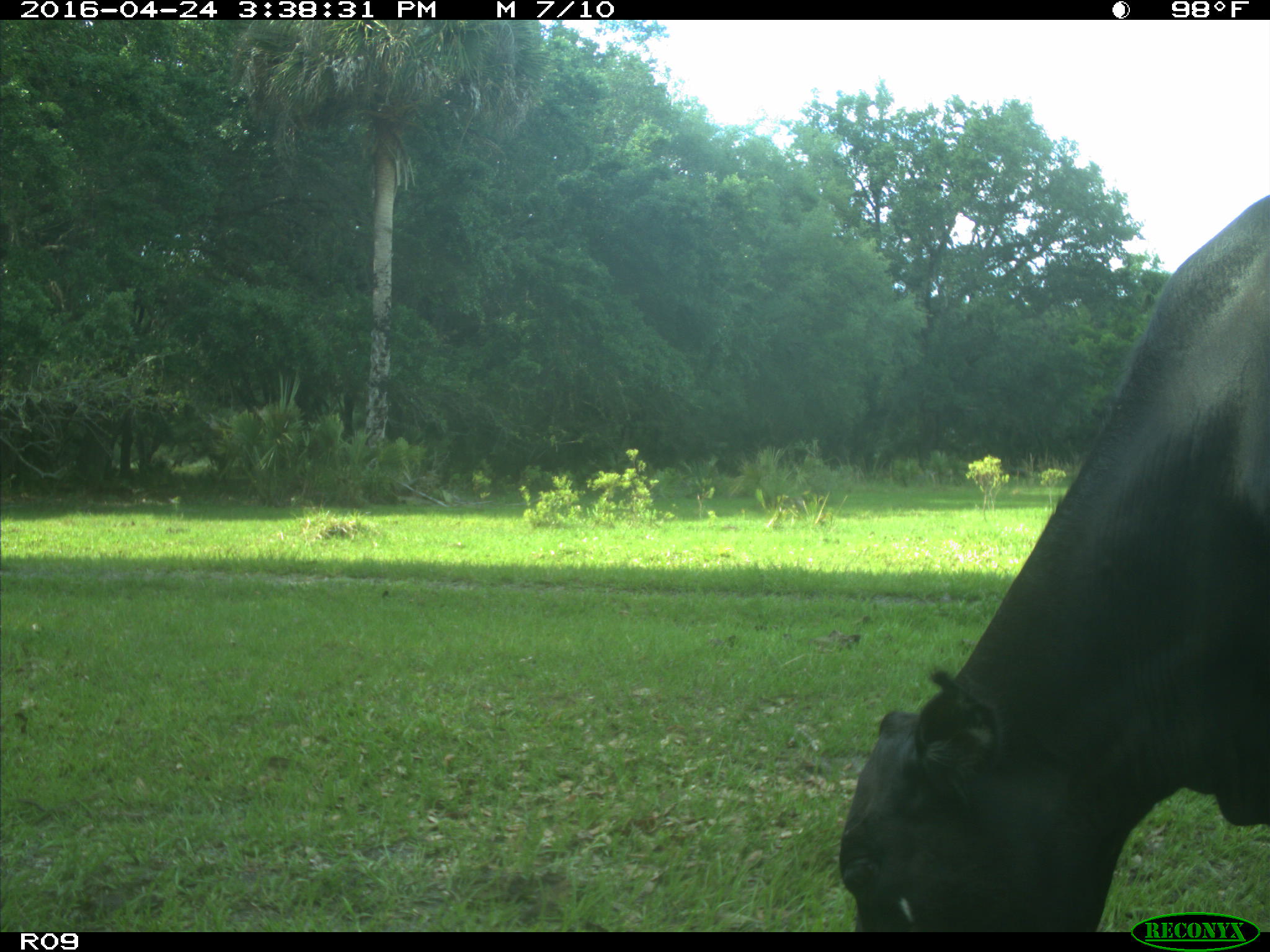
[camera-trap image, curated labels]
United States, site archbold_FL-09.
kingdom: Animalia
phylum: Chordata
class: Mammalia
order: Artiodactyla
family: Bovidae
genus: Bos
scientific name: Bos taurus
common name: domestic cow